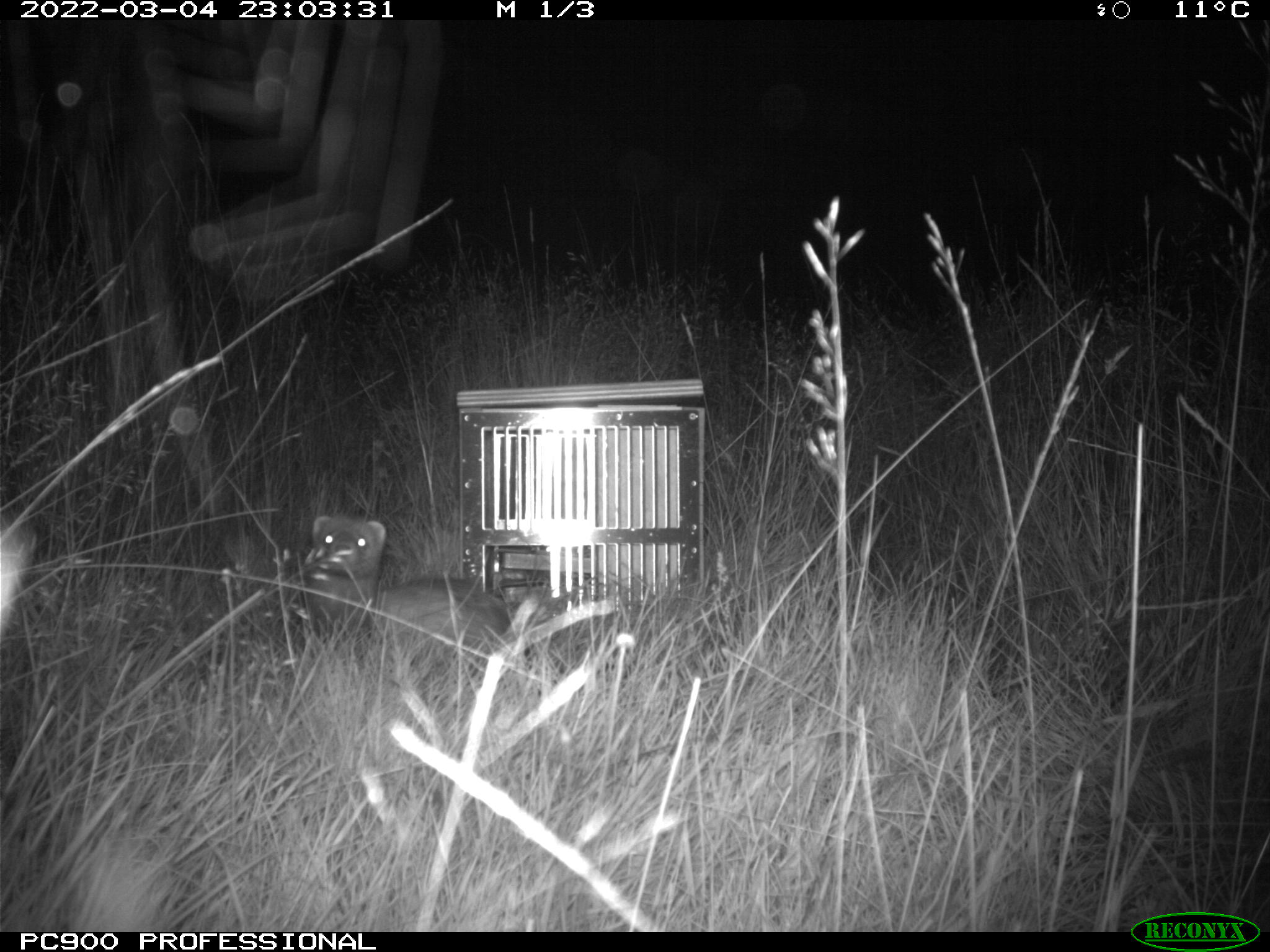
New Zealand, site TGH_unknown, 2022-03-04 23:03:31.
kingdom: Animalia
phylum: Chordata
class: Mammalia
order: Carnivora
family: Mustelidae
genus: Mustela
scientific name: Mustela furo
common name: ferret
Ferret (Mustela furo).